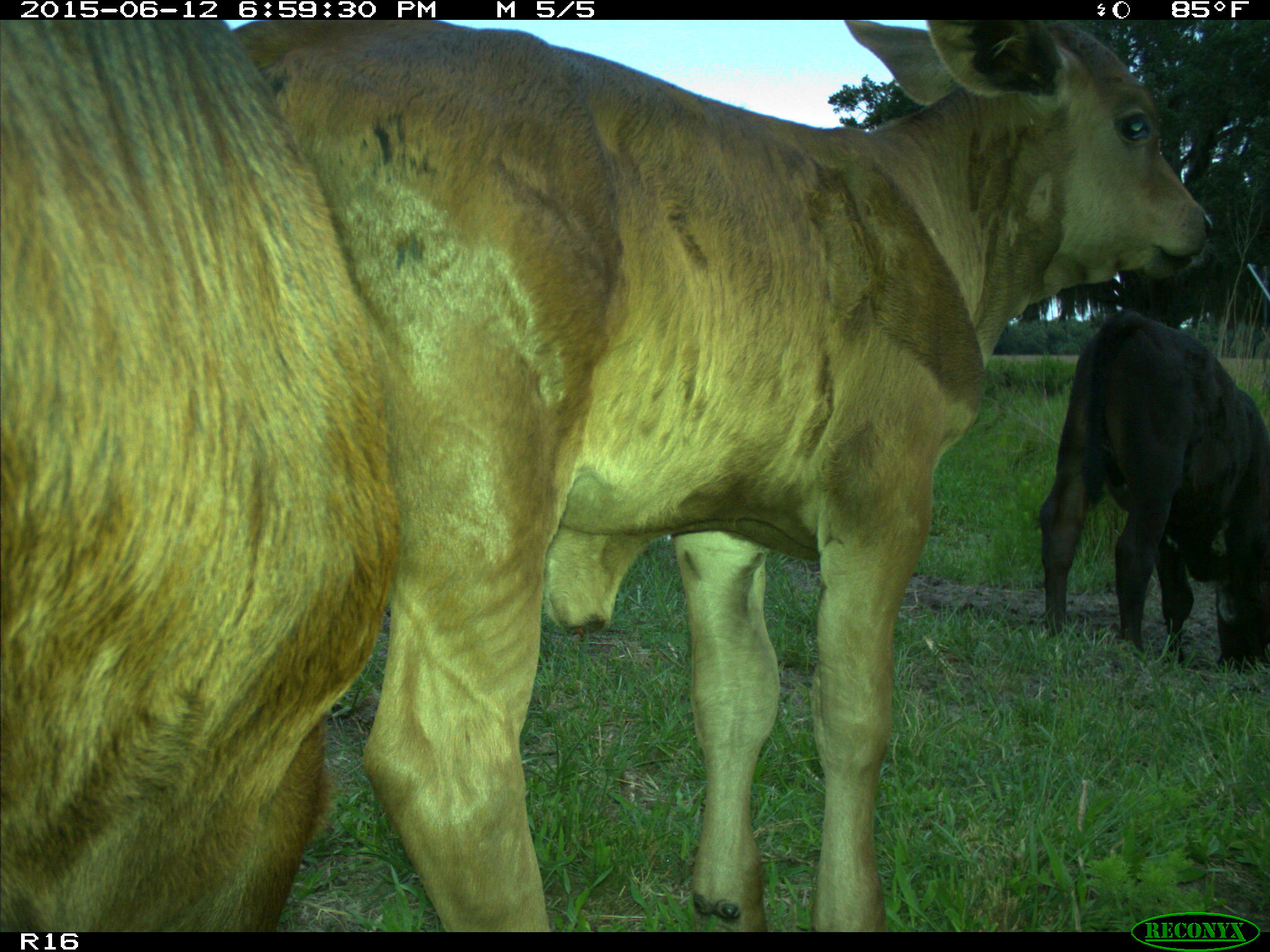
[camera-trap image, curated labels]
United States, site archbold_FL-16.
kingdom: Animalia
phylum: Chordata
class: Mammalia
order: Artiodactyla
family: Bovidae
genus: Bos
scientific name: Bos taurus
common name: domestic cow